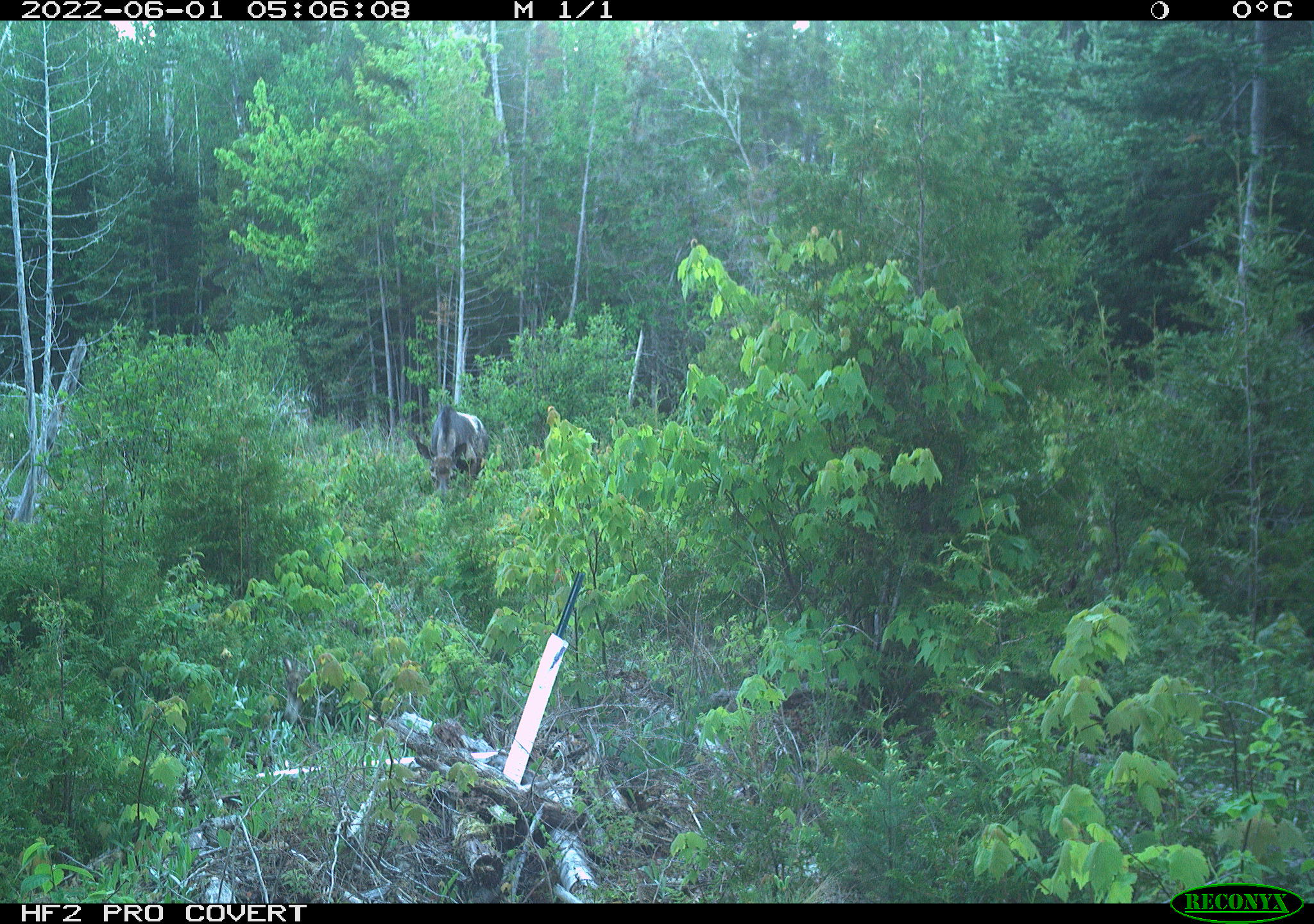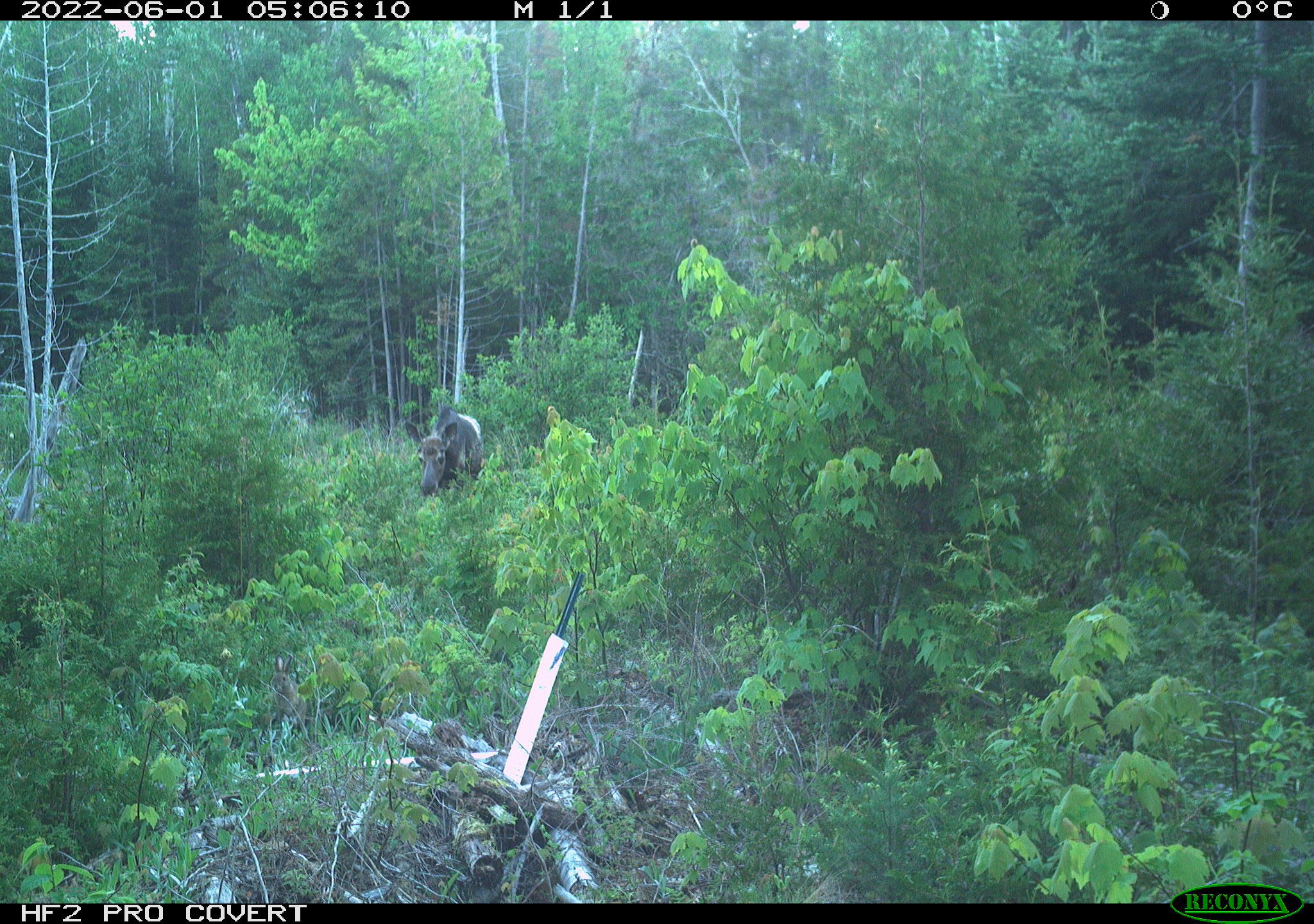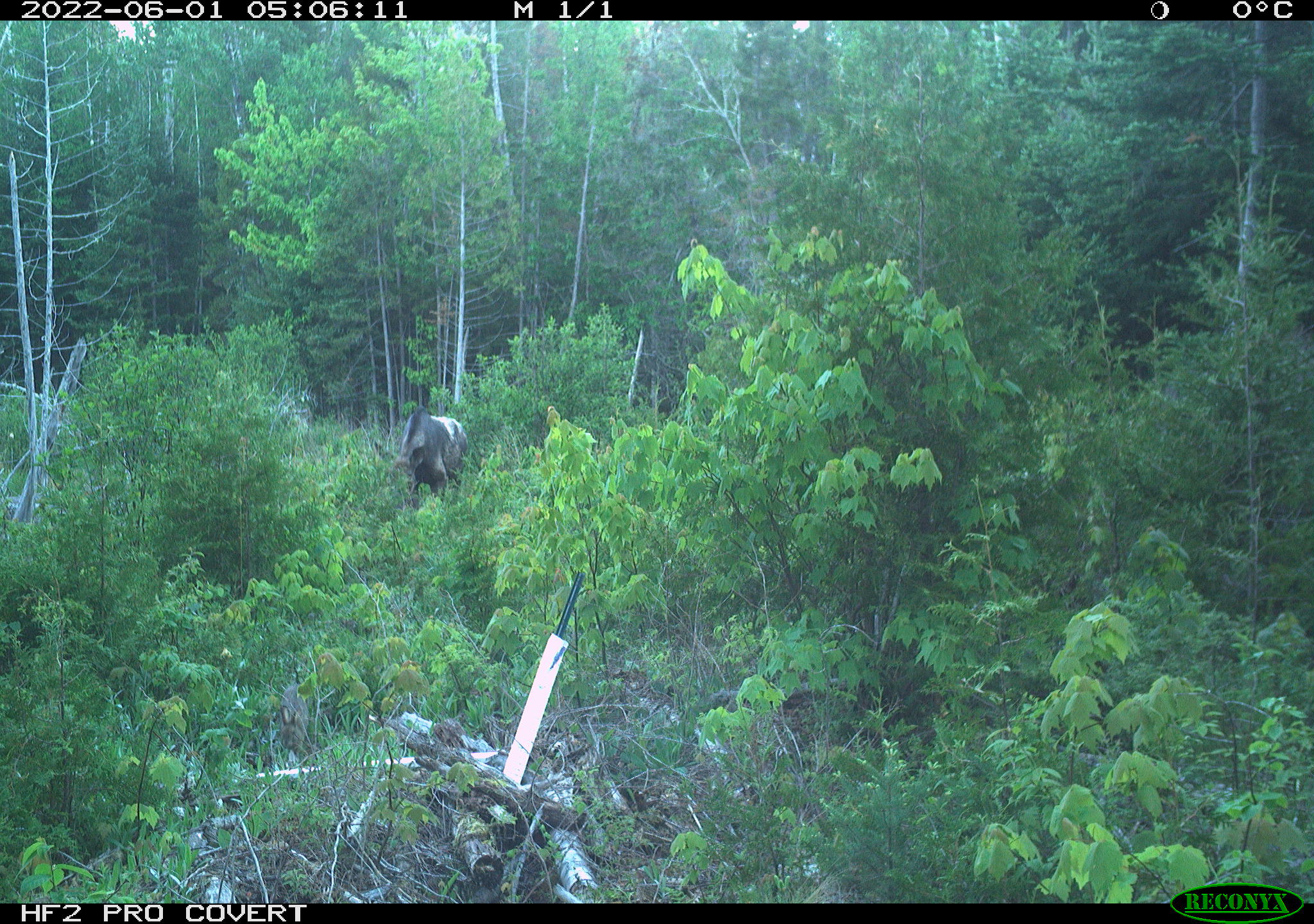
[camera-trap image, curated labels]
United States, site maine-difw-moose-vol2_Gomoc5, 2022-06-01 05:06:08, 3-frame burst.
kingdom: Animalia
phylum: Chordata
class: Mammalia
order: Artiodactyla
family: Cervidae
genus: Alces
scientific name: Alces alces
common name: moose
Moose (Alces alces).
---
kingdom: Animalia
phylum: Chordata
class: Mammalia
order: Lagomorpha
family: Leporidae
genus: Lepus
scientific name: Lepus americanus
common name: snowshoe hare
Snowshoe hare (Lepus americanus).